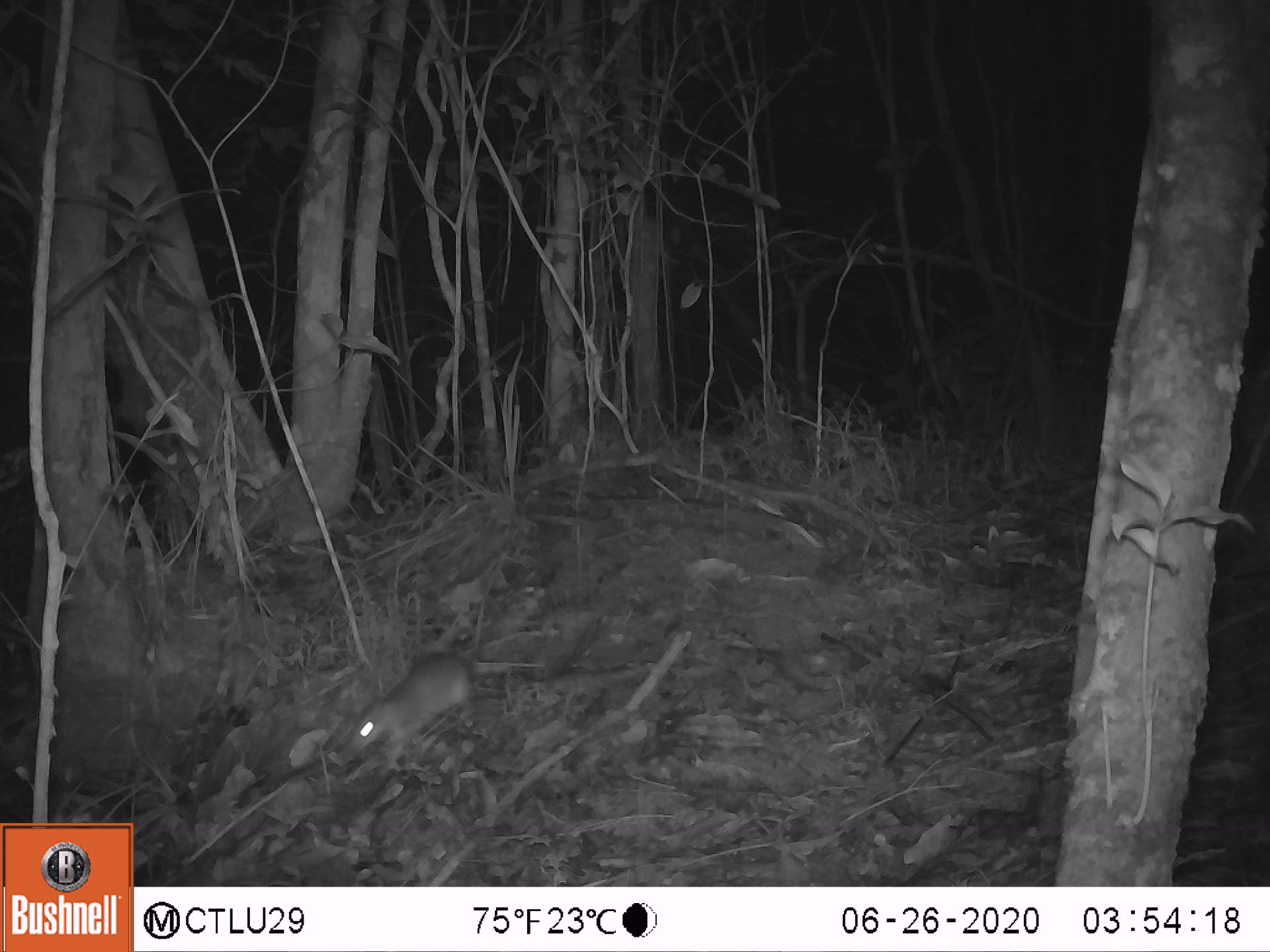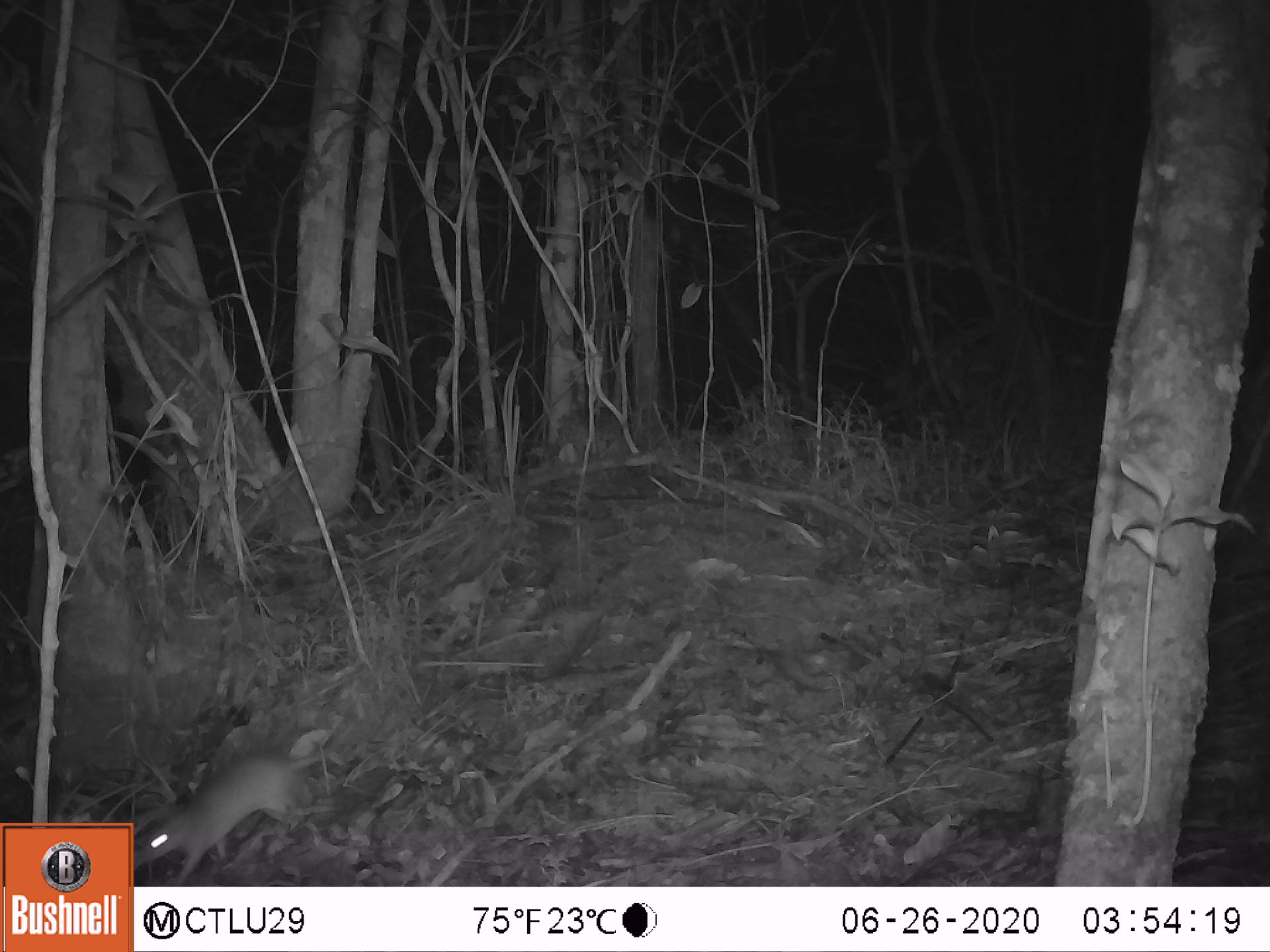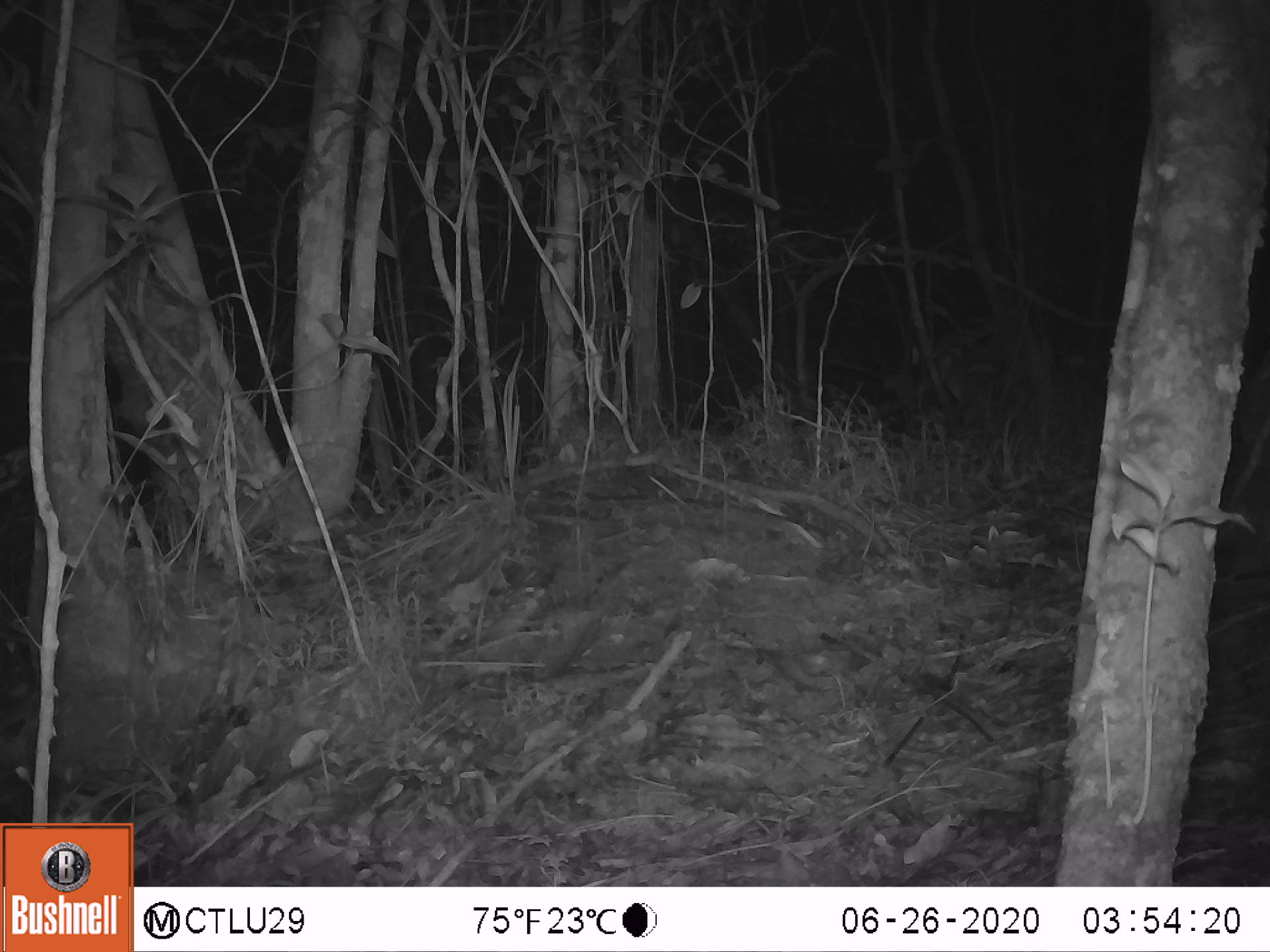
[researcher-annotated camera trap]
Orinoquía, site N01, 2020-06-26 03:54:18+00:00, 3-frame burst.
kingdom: Animalia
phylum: Chordata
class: Mammalia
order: Rodentia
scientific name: Rodentia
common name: rodent